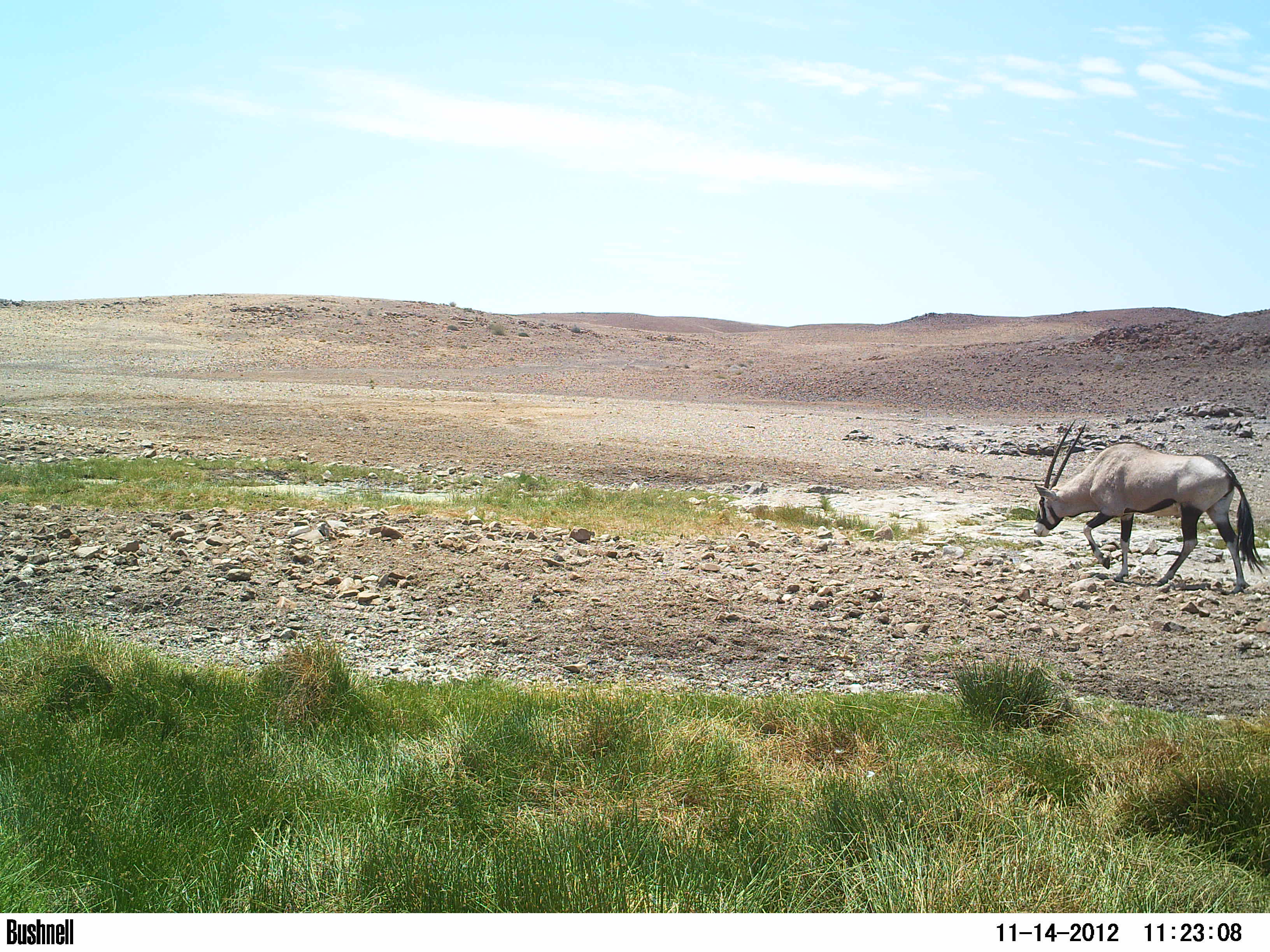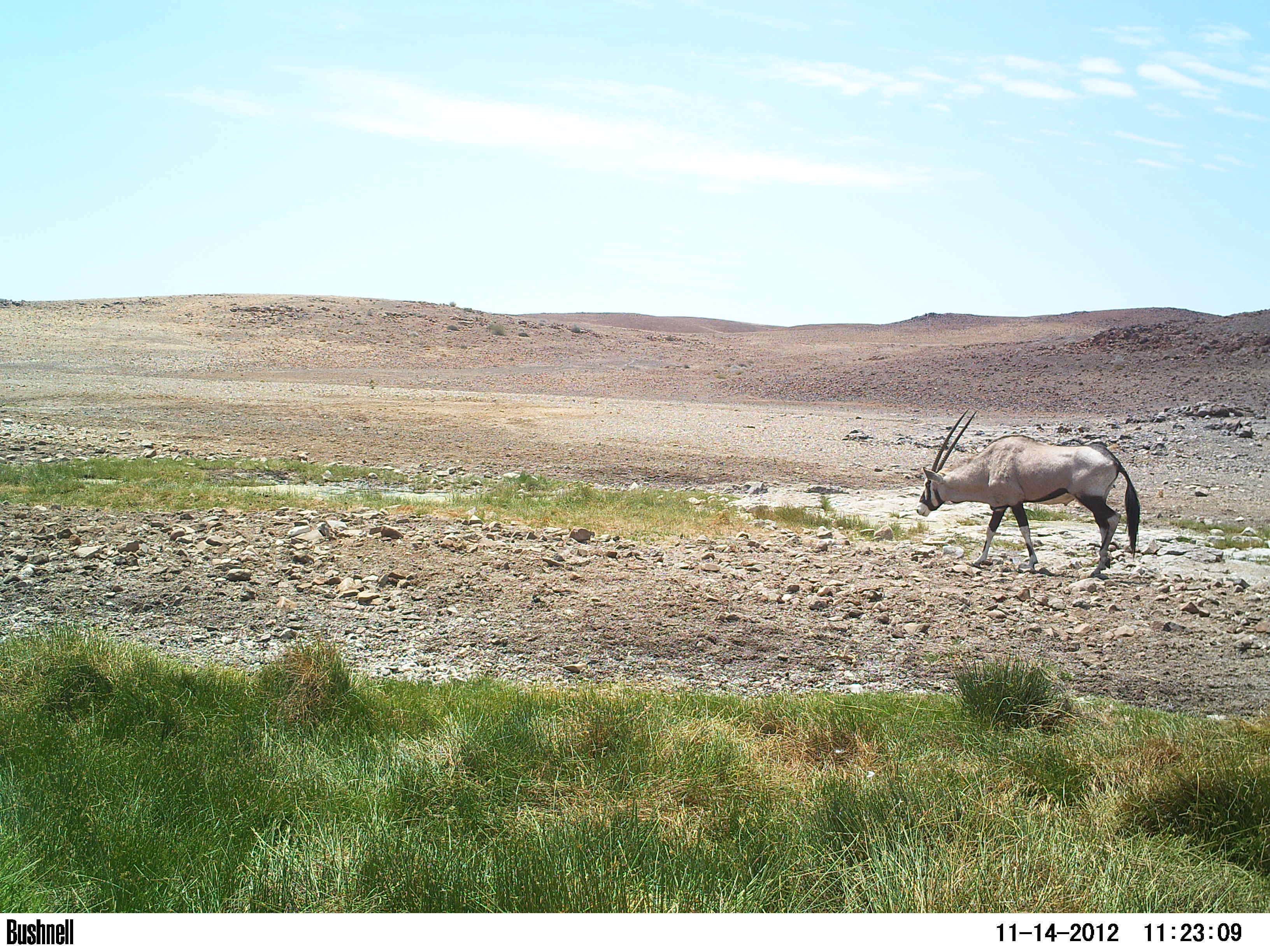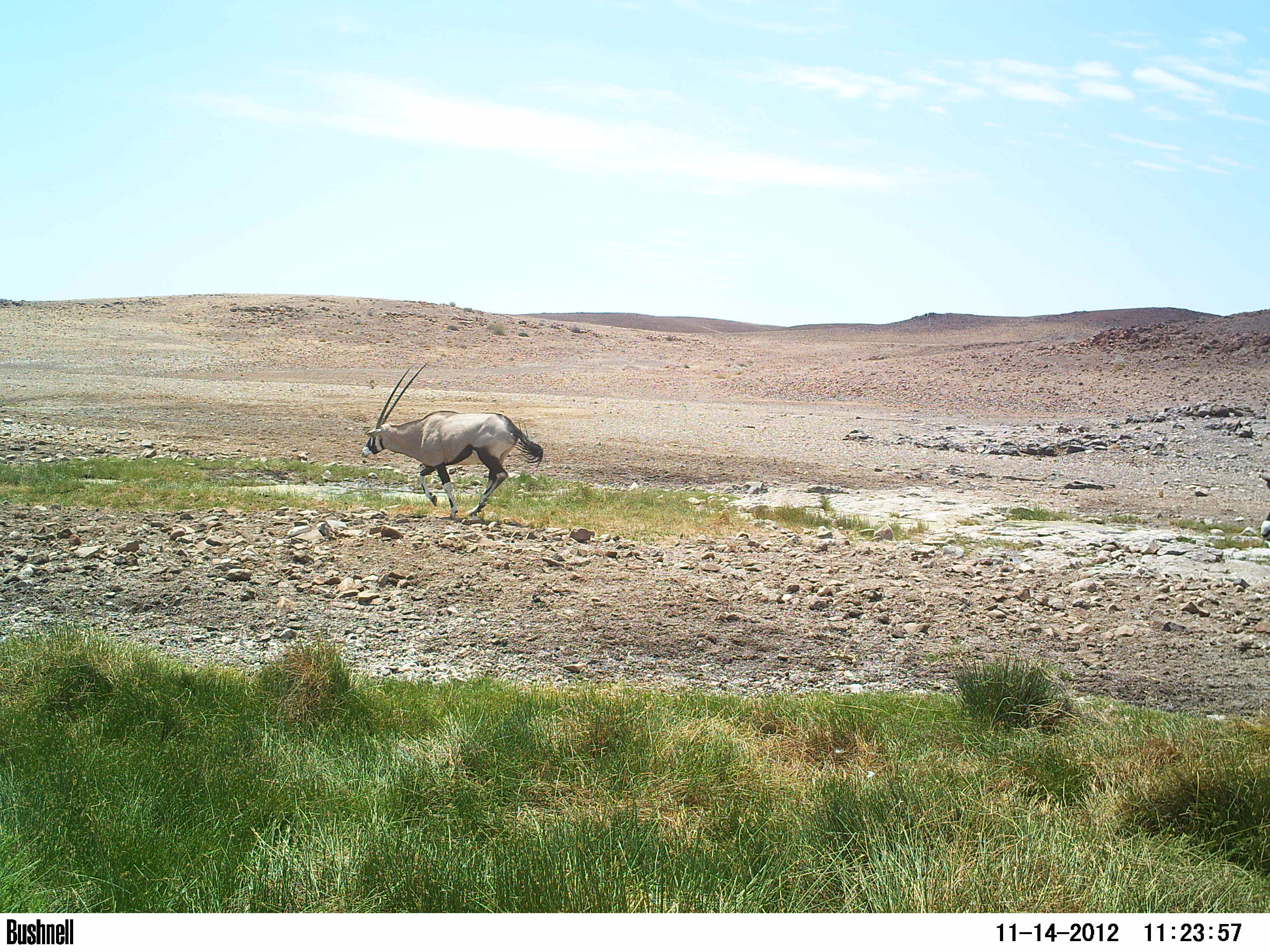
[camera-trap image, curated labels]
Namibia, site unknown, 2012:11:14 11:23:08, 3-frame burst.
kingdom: Animalia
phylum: Chordata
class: Mammalia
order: Artiodactyla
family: Bovidae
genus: Oryx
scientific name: Oryx gazella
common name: gemsbok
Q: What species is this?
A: Oryx gazella (gemsbok).